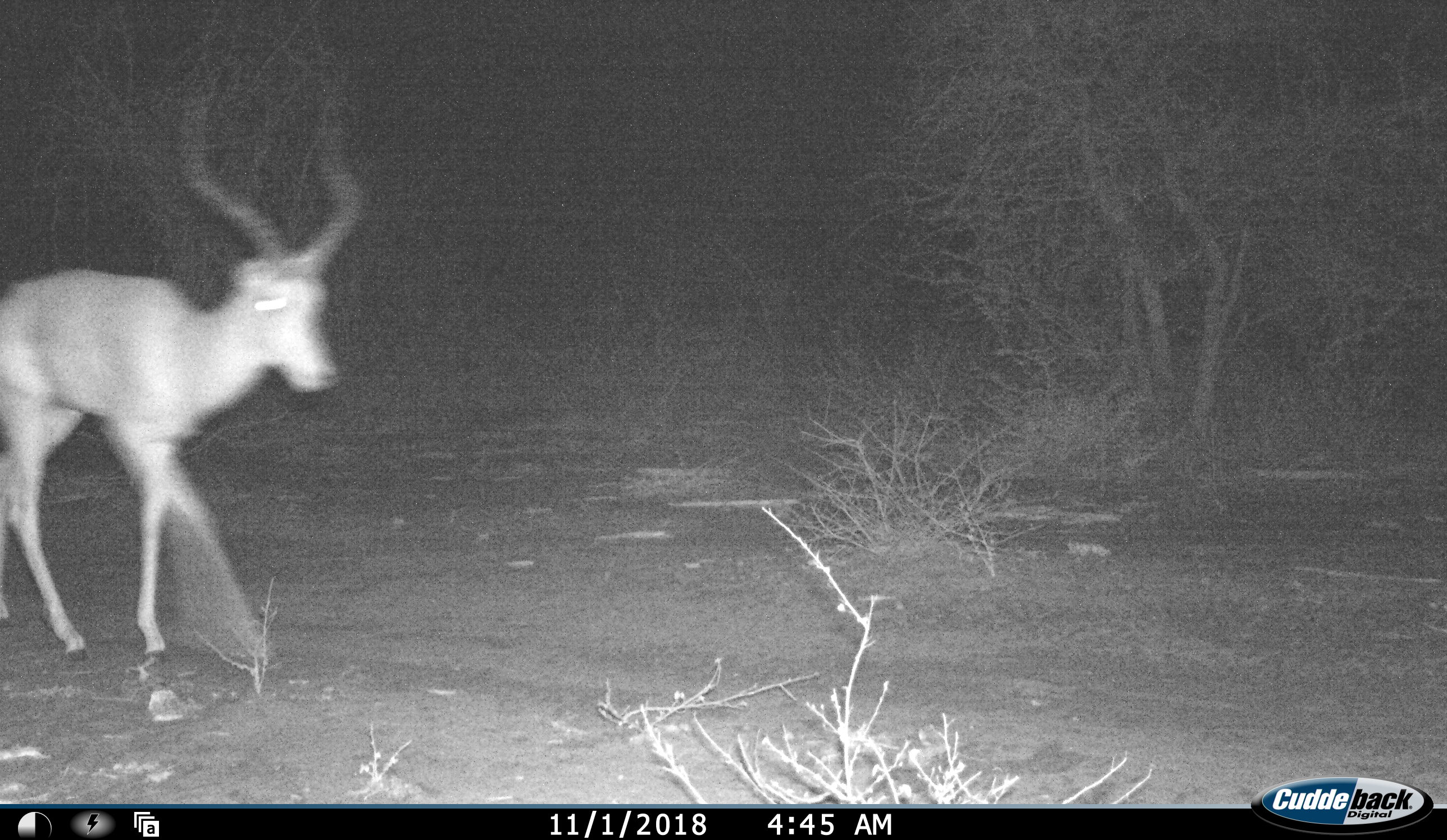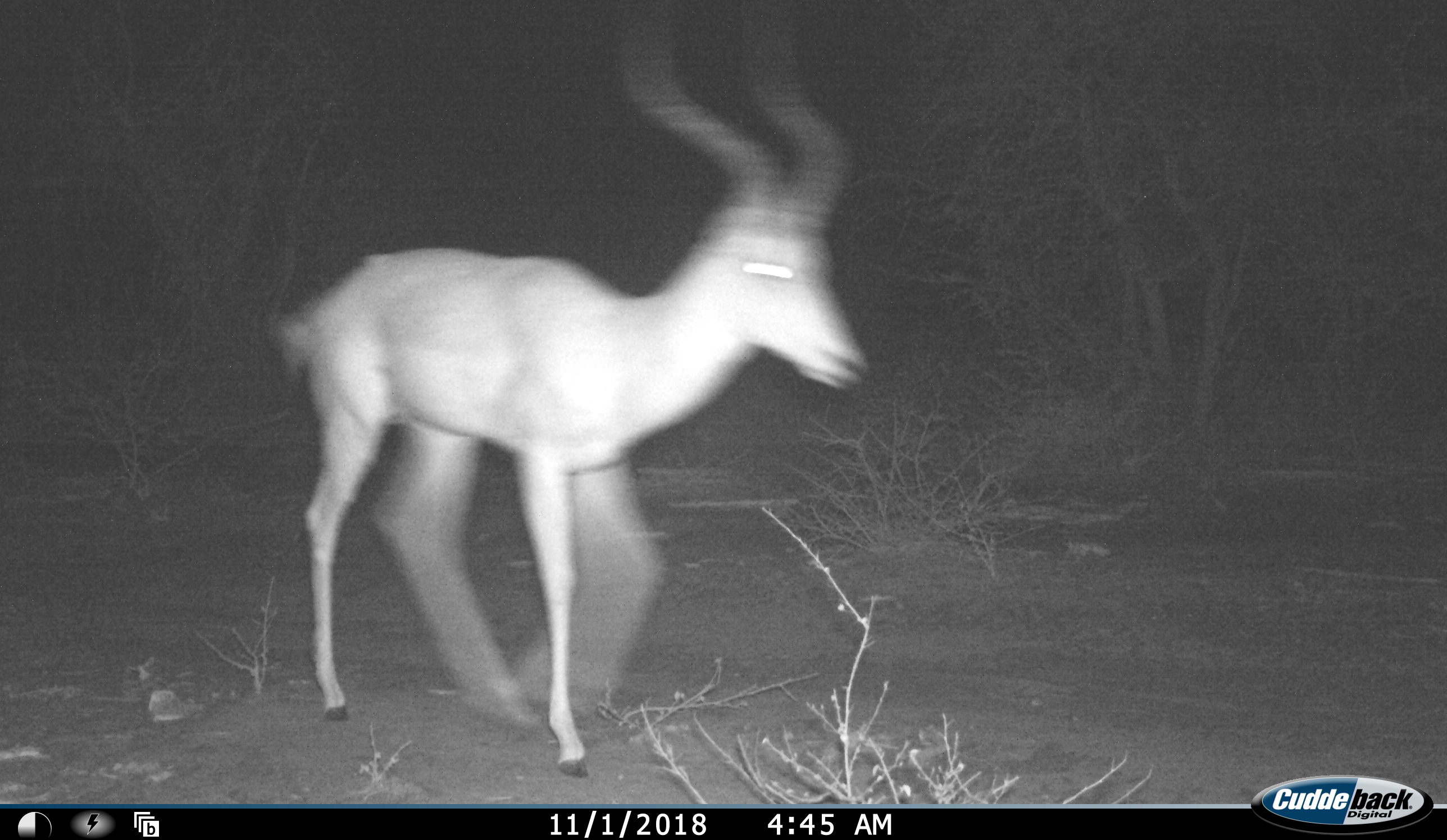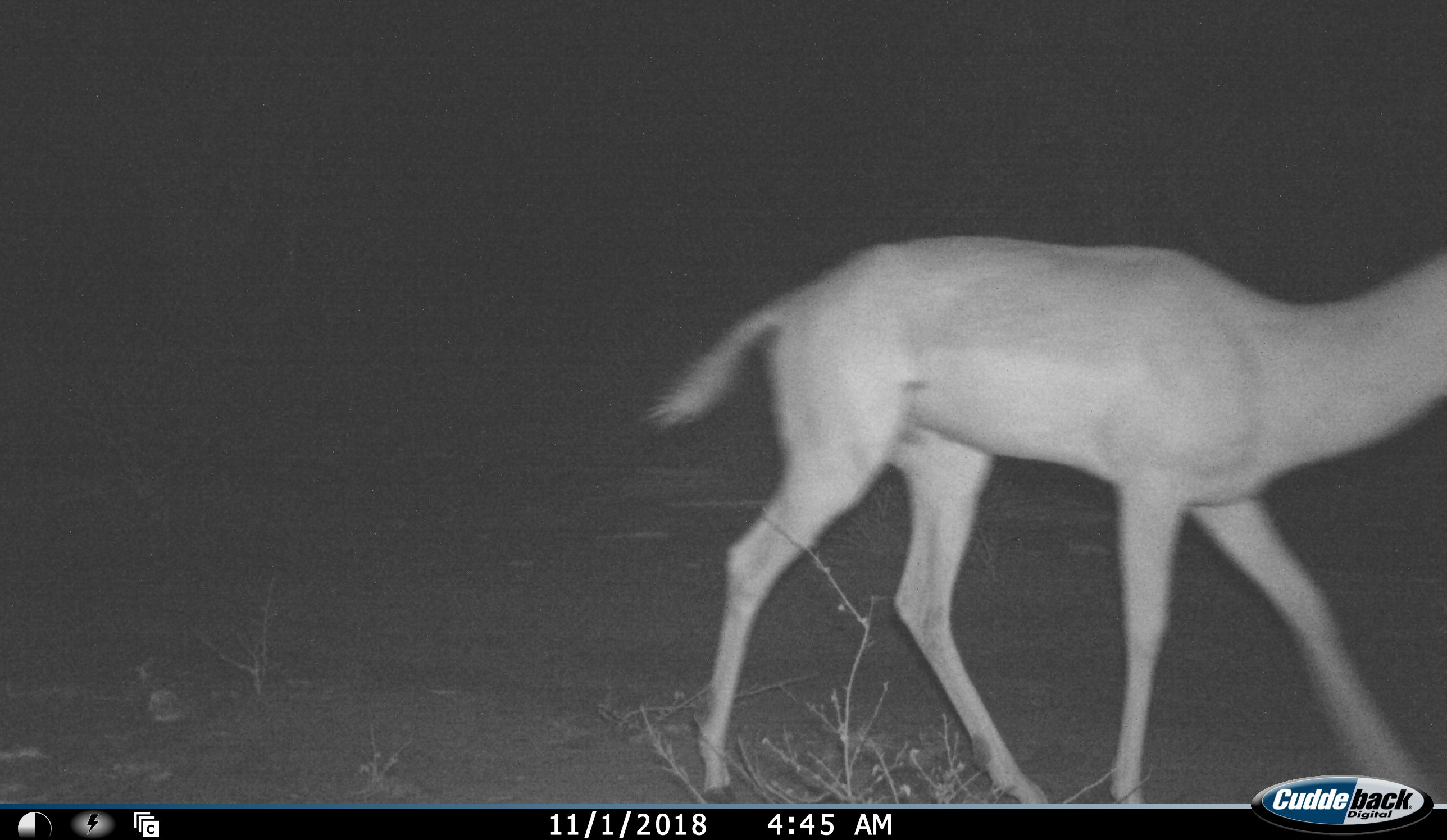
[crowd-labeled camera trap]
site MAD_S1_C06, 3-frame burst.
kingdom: Animalia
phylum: Chordata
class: Mammalia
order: Artiodactyla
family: Bovidae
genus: Aepyceros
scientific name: Aepyceros melampus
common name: impala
Impala (Aepyceros melampus), count 1. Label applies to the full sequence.